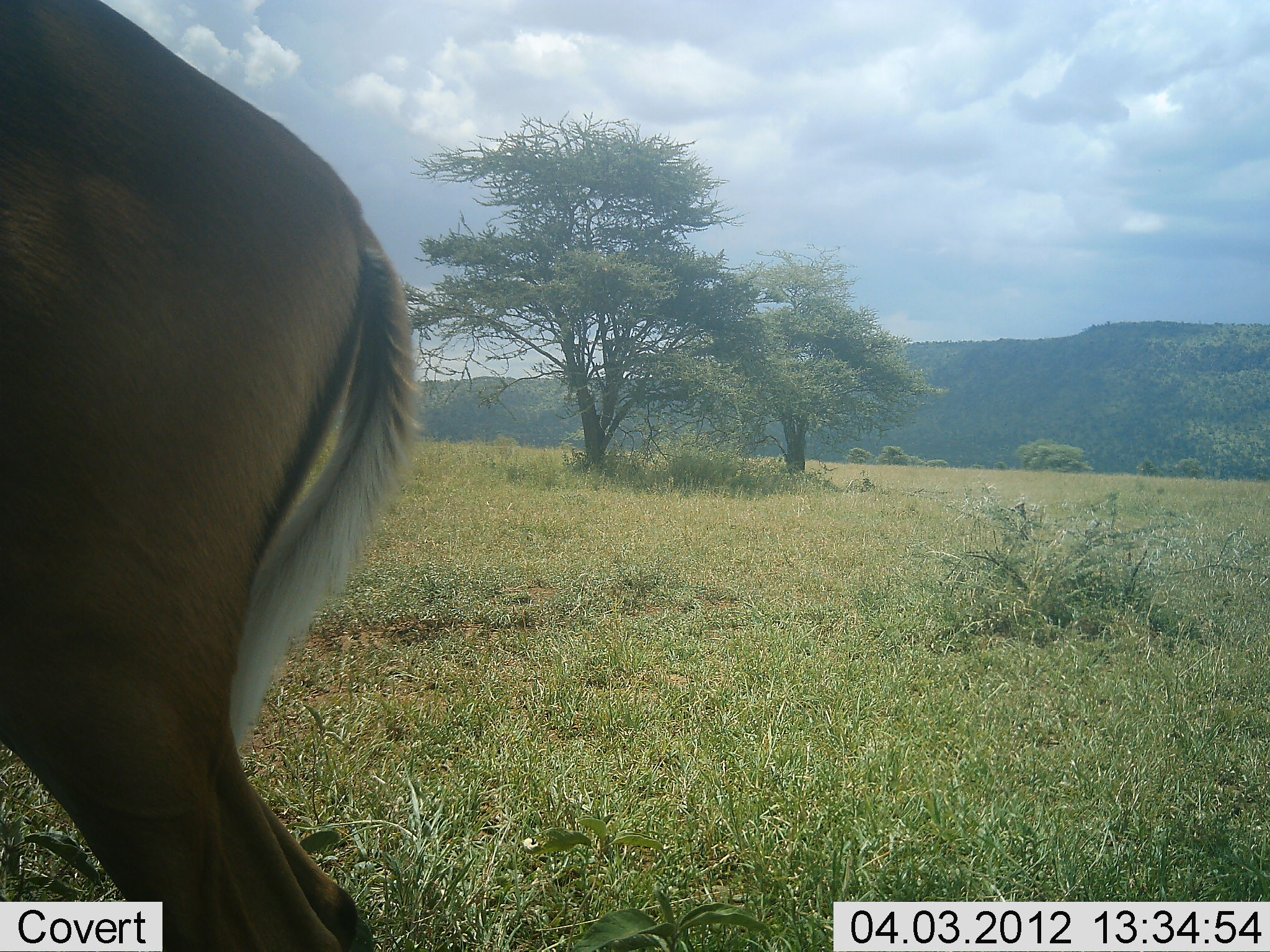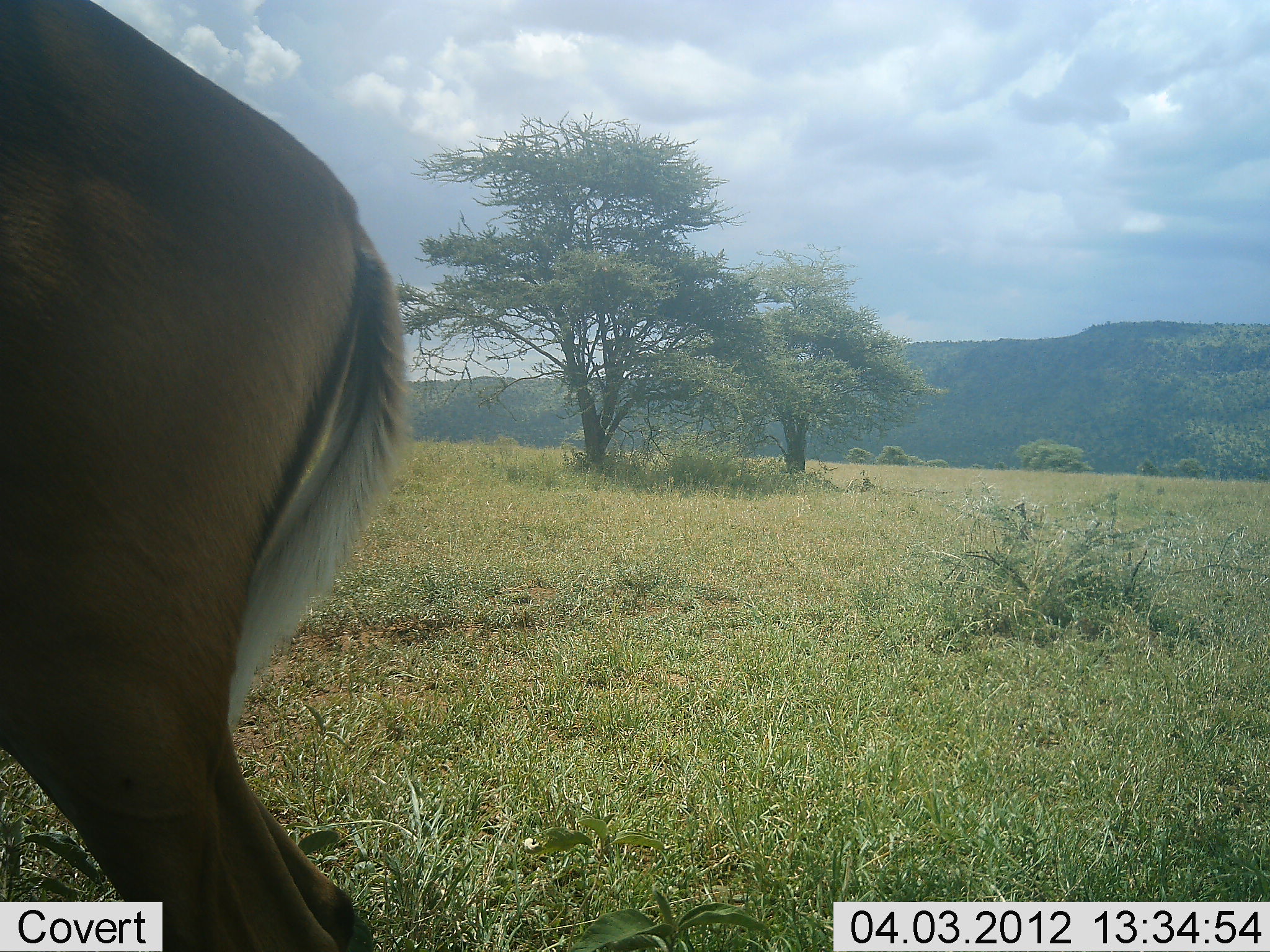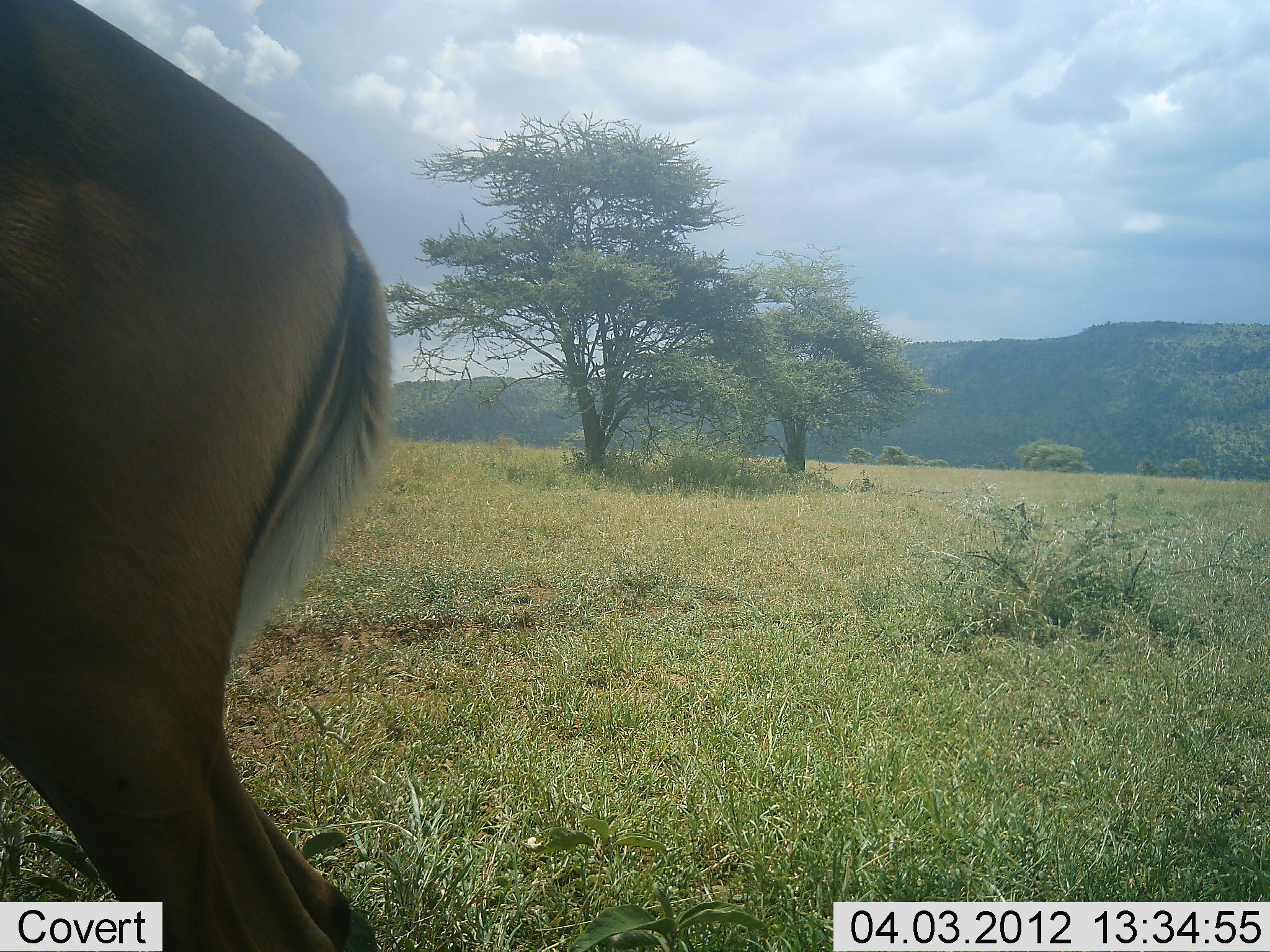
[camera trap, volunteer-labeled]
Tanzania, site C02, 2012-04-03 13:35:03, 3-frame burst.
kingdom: Animalia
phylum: Chordata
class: Mammalia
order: Artiodactyla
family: Bovidae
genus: Aepyceros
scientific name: Aepyceros melampus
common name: impala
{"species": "impala (Aepyceros melampus)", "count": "1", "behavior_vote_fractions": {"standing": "100%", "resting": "0%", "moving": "0%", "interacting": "0%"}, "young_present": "0%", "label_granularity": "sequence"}